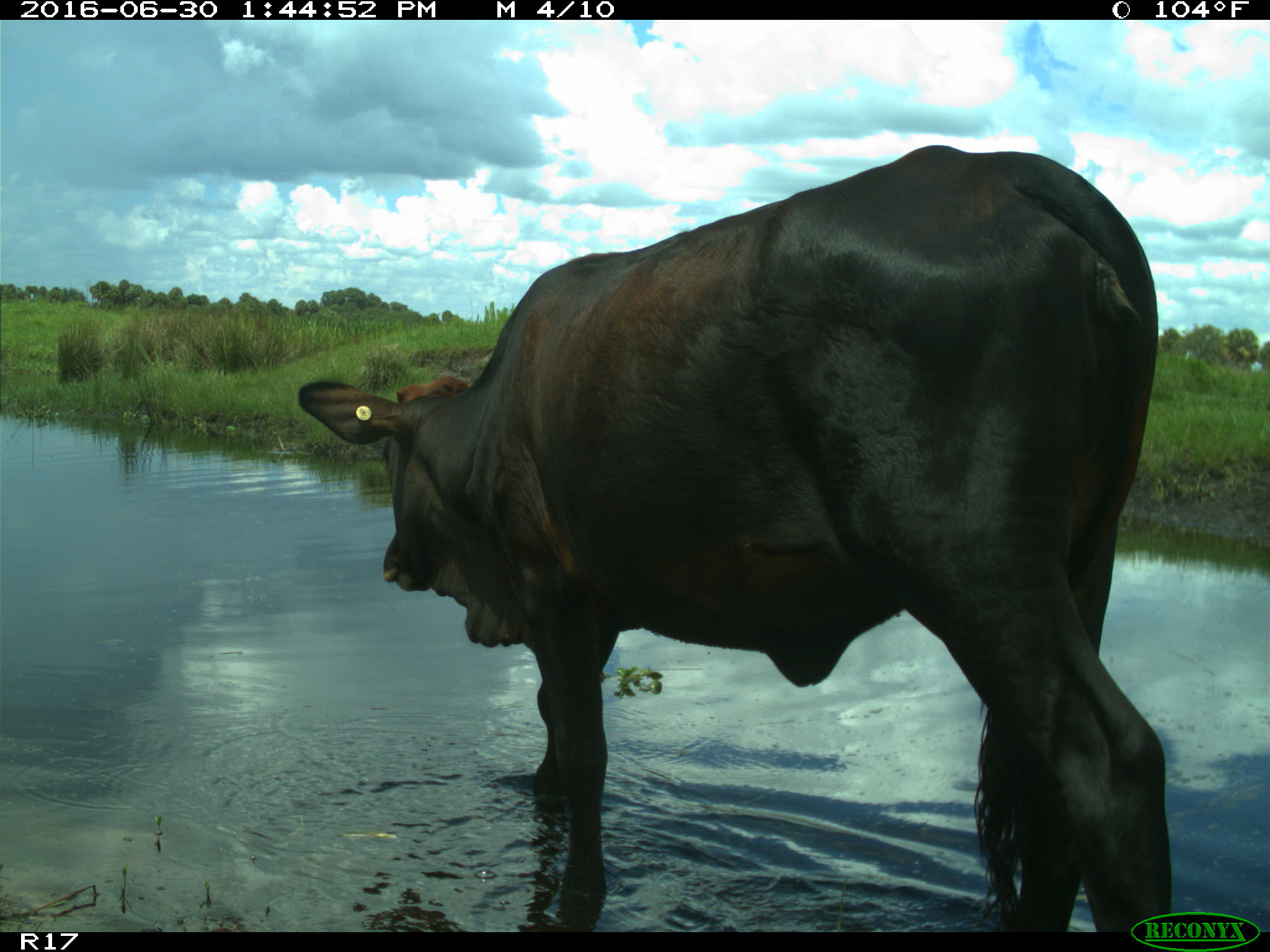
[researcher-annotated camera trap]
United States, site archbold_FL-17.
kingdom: Animalia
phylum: Chordata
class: Mammalia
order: Artiodactyla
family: Bovidae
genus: Bos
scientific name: Bos taurus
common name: domestic cow